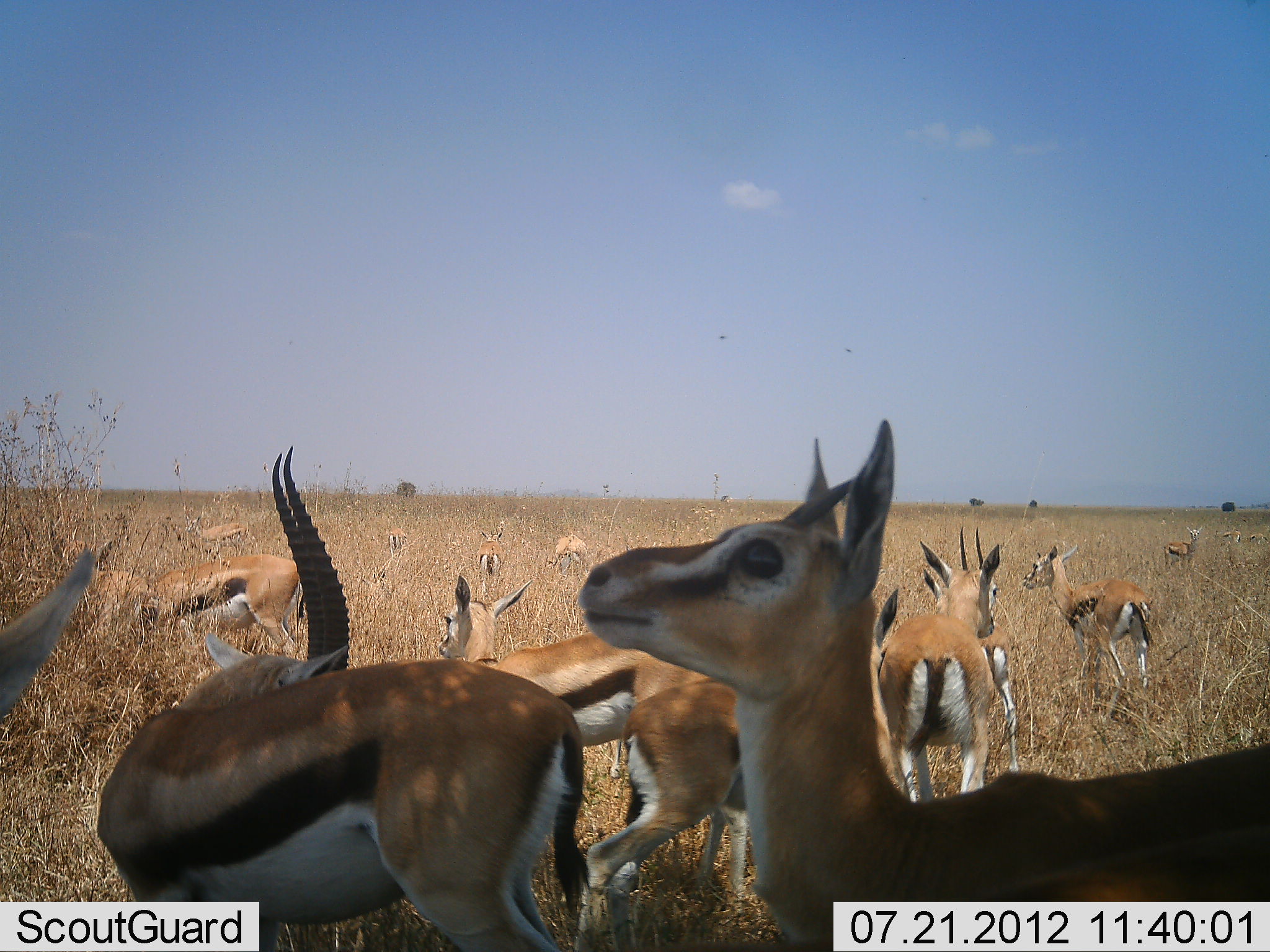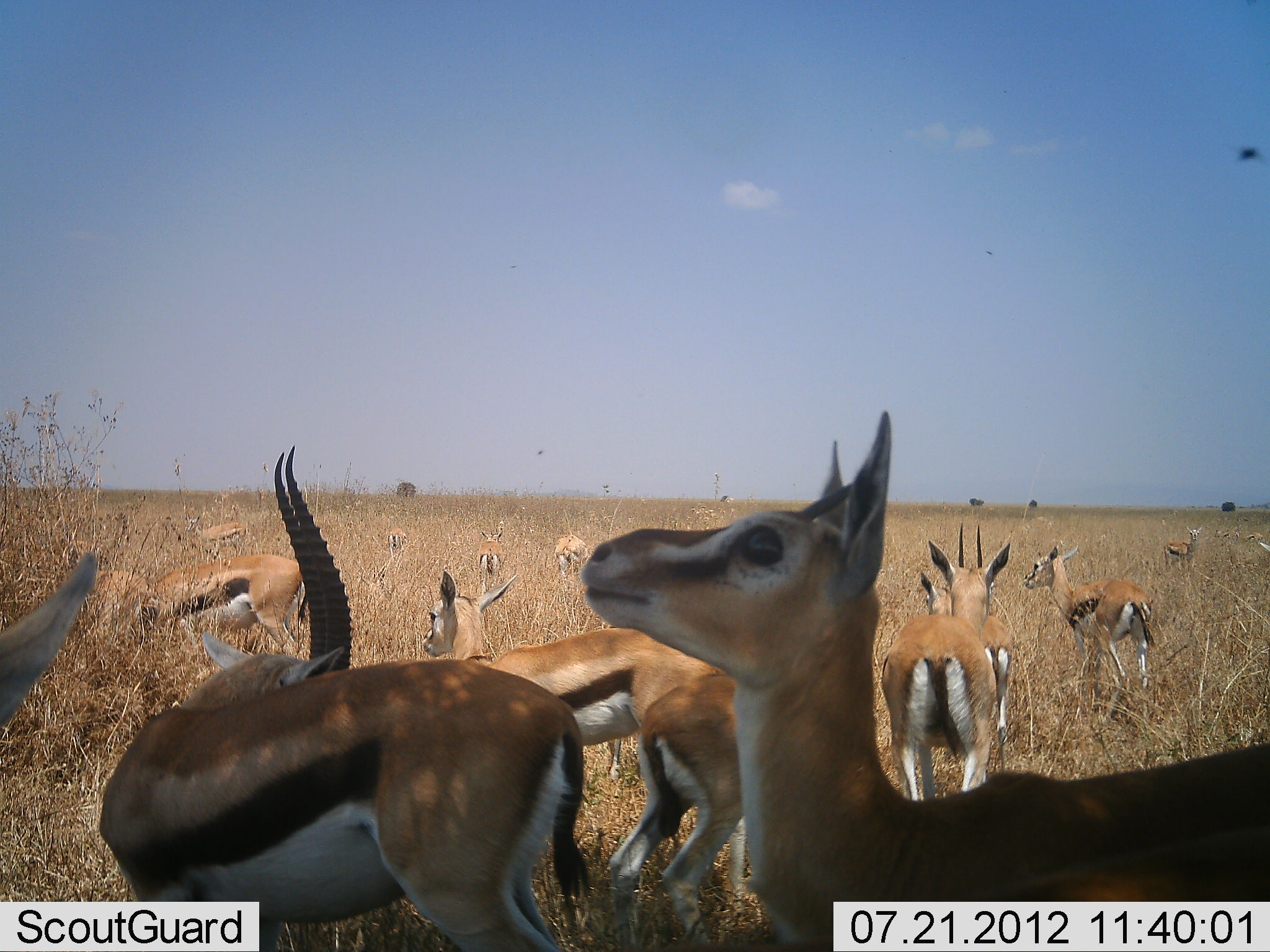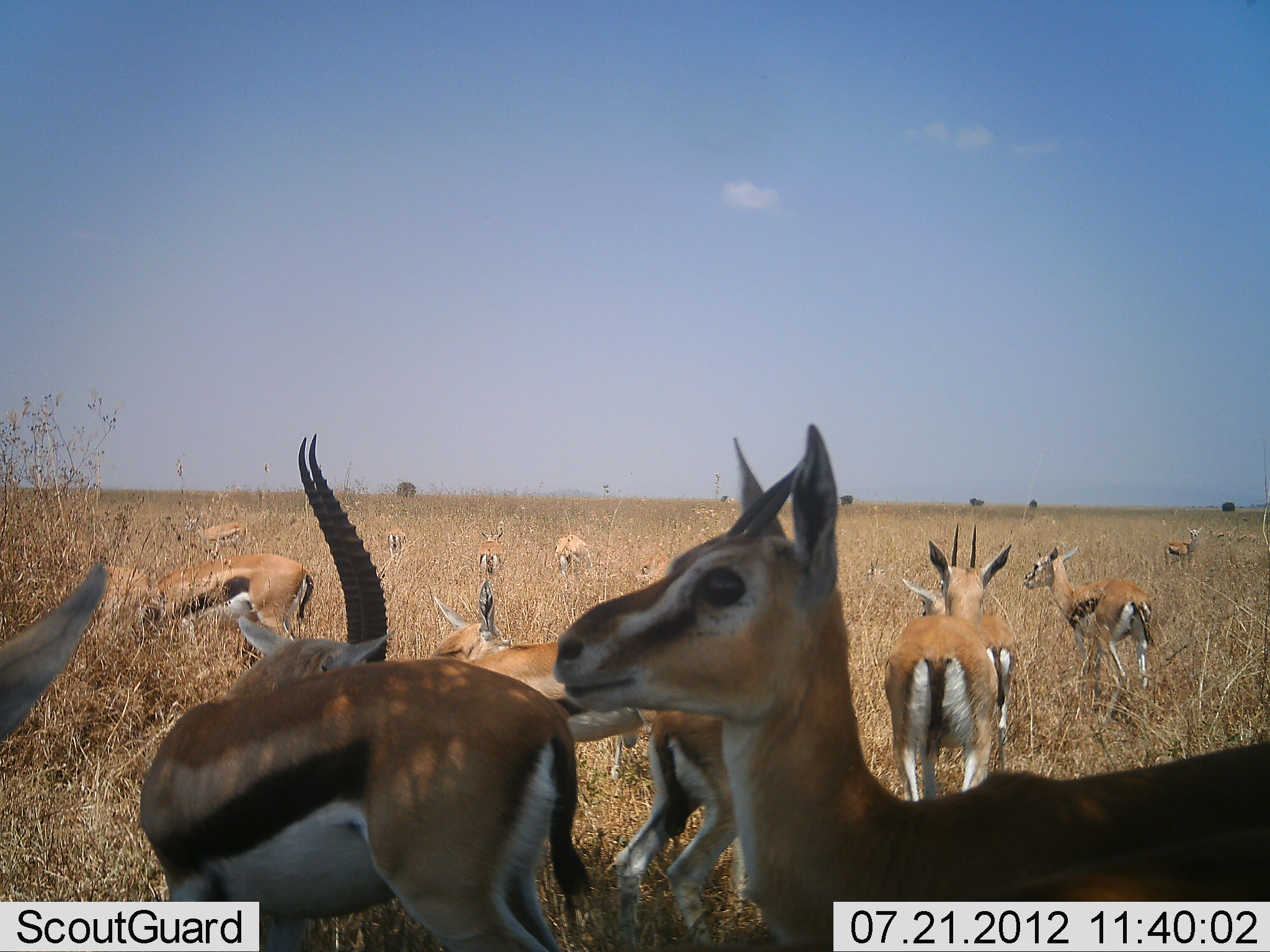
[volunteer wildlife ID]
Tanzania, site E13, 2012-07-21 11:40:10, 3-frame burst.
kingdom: Animalia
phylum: Chordata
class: Mammalia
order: Artiodactyla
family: Bovidae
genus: Eudorcas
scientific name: Eudorcas thomsonii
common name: thomson's gazelle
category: gazellethomsons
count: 11-50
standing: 100%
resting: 10%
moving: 20%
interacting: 0%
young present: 10%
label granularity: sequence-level